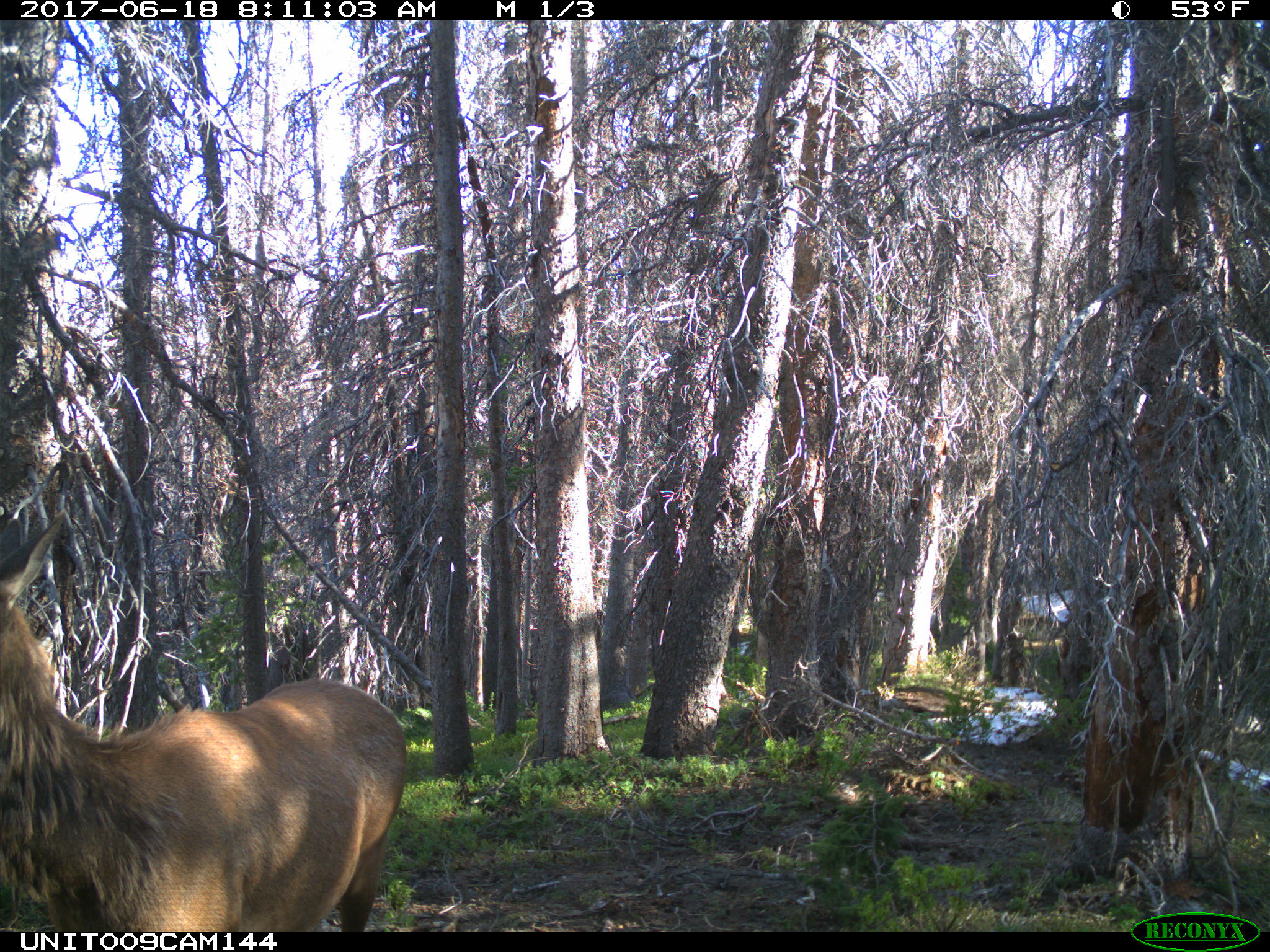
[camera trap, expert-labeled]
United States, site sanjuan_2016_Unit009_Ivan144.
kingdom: Animalia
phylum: Chordata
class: Mammalia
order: Artiodactyla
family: Cervidae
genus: Cervus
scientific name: Cervus elaphus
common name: red deer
Cervus elaphus (red deer).